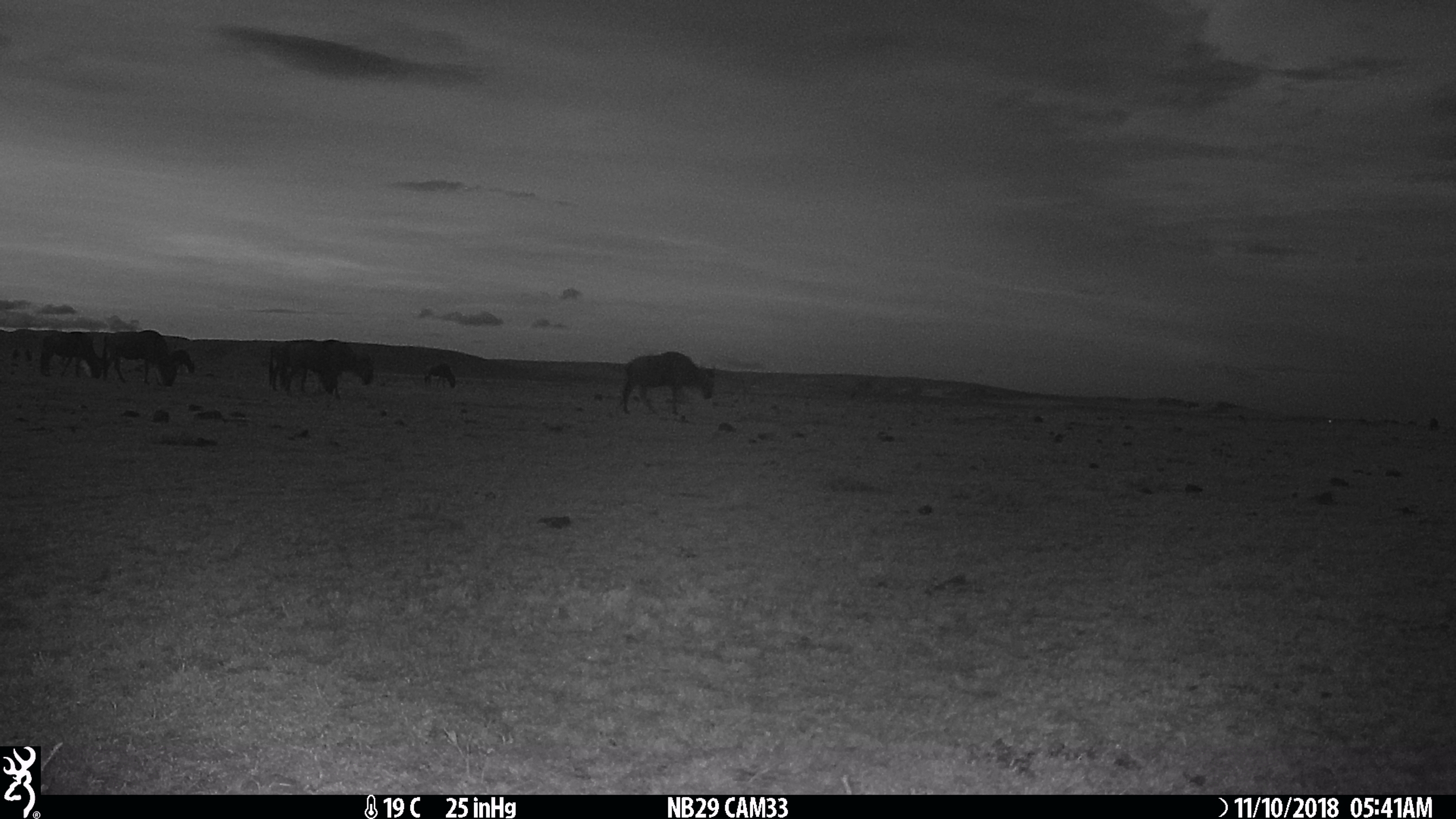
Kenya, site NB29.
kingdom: Animalia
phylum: Chordata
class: Mammalia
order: Artiodactyla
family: Bovidae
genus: Connochaetes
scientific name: Connochaetes taurinus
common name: blue wildebeest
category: wildebeest